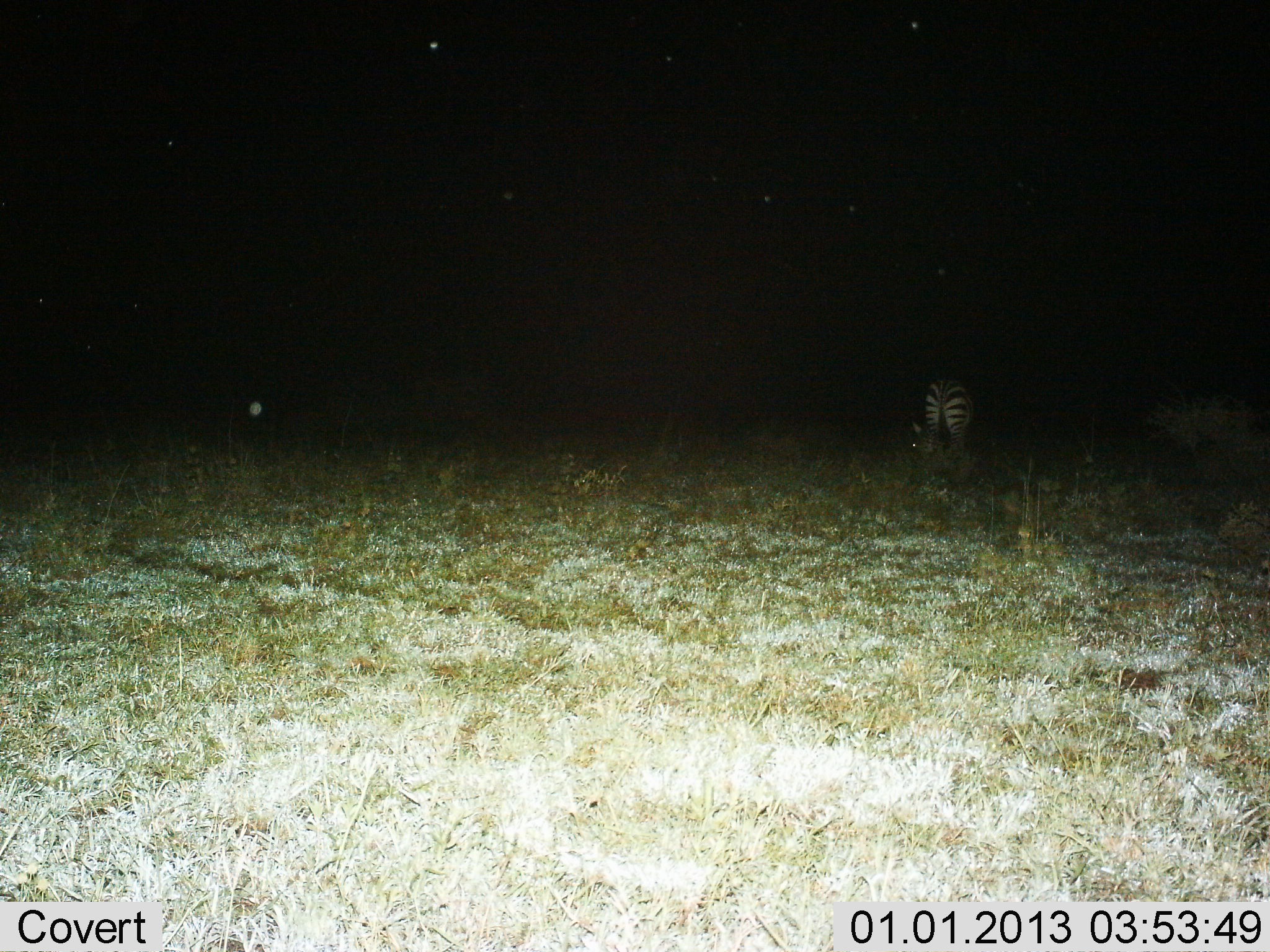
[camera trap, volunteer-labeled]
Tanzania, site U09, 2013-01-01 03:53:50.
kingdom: Animalia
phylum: Chordata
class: Mammalia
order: Perissodactyla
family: Equidae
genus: Equus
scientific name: Equus quagga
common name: plains zebra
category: zebra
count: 1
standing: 70%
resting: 10%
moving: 0%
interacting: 0%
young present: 0%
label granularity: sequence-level